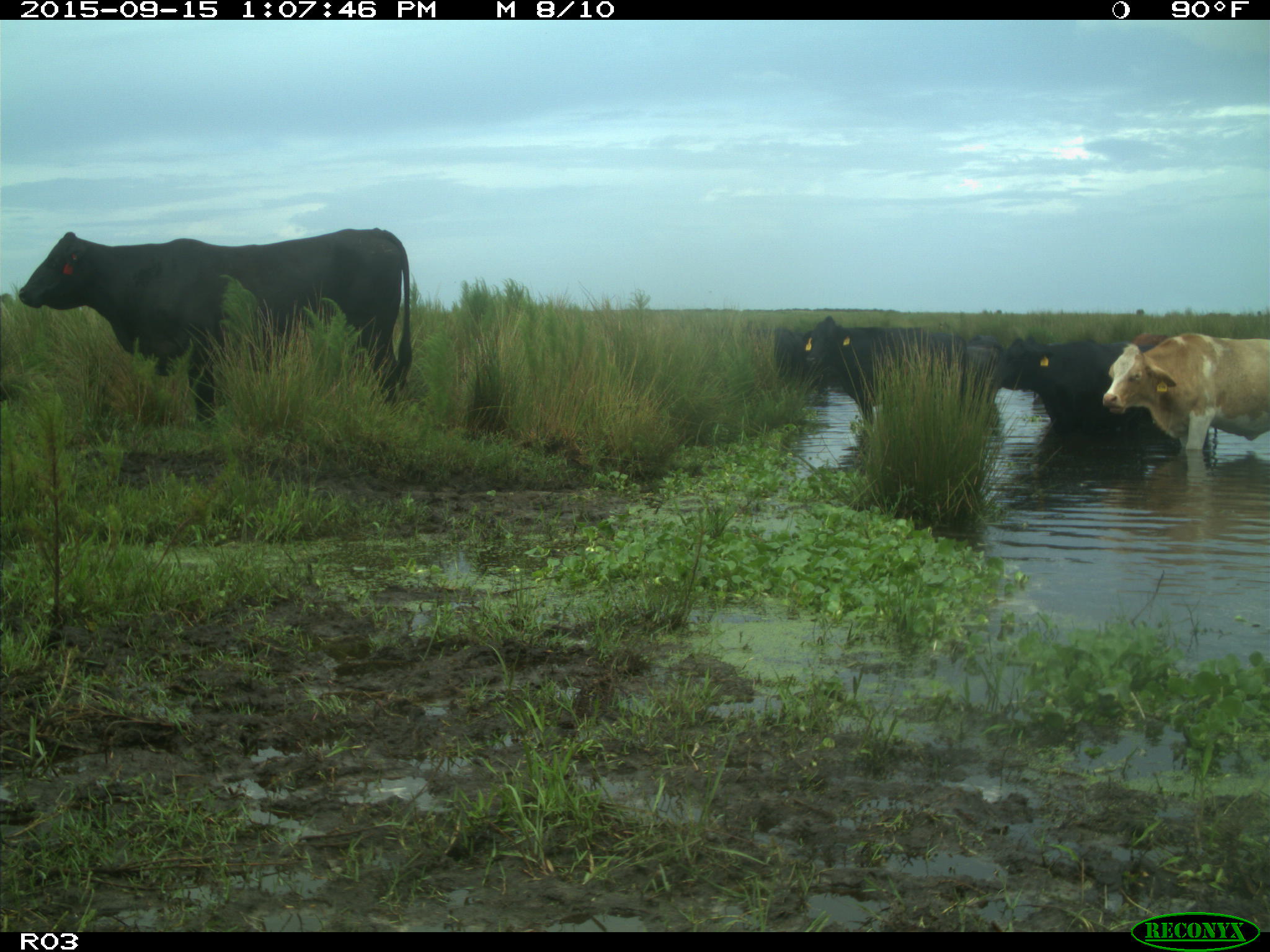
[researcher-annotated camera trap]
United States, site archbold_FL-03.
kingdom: Animalia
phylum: Chordata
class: Mammalia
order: Artiodactyla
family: Bovidae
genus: Bos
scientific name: Bos taurus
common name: domestic cow